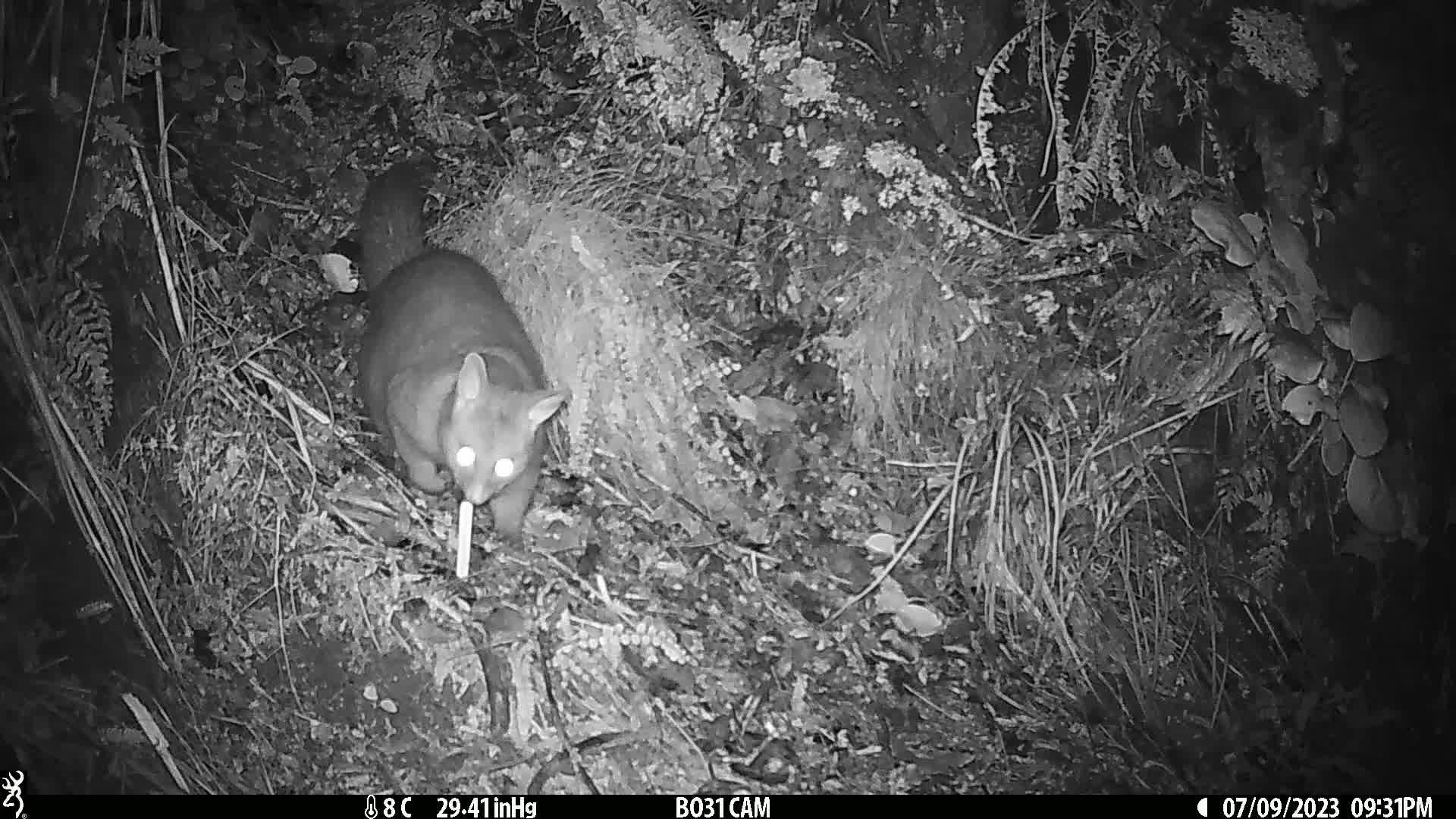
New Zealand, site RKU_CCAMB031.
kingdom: Animalia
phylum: Chordata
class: Mammalia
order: Diprotodontia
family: Phalangeridae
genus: Trichosurus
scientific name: Trichosurus vulpecula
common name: common brushtail possum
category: possum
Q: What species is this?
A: Possum (common brushtail possum) (Trichosurus vulpecula).